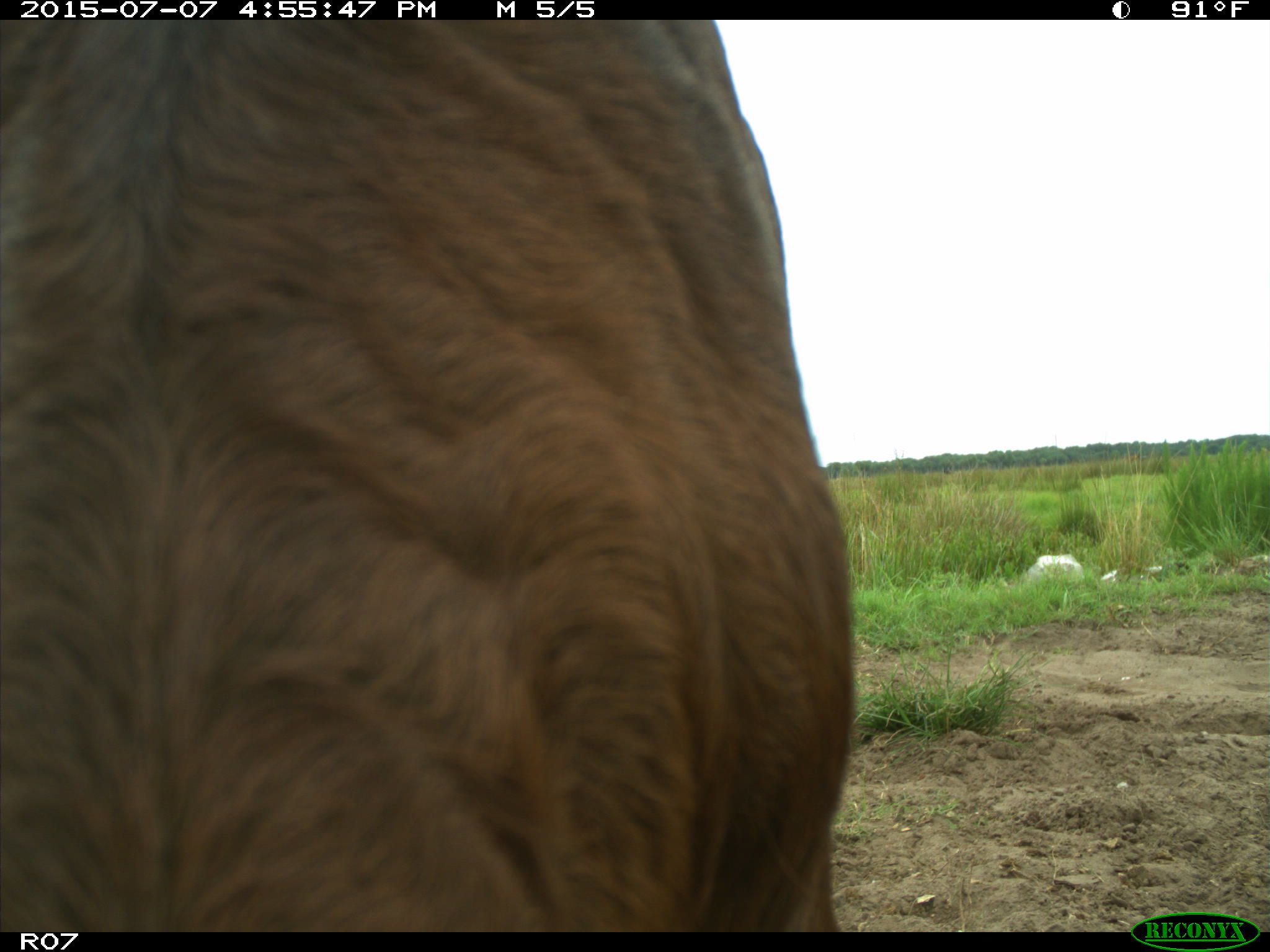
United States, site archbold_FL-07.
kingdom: Animalia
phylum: Chordata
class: Mammalia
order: Artiodactyla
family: Bovidae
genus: Bos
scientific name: Bos taurus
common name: domestic cow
Bos taurus (domestic cow).